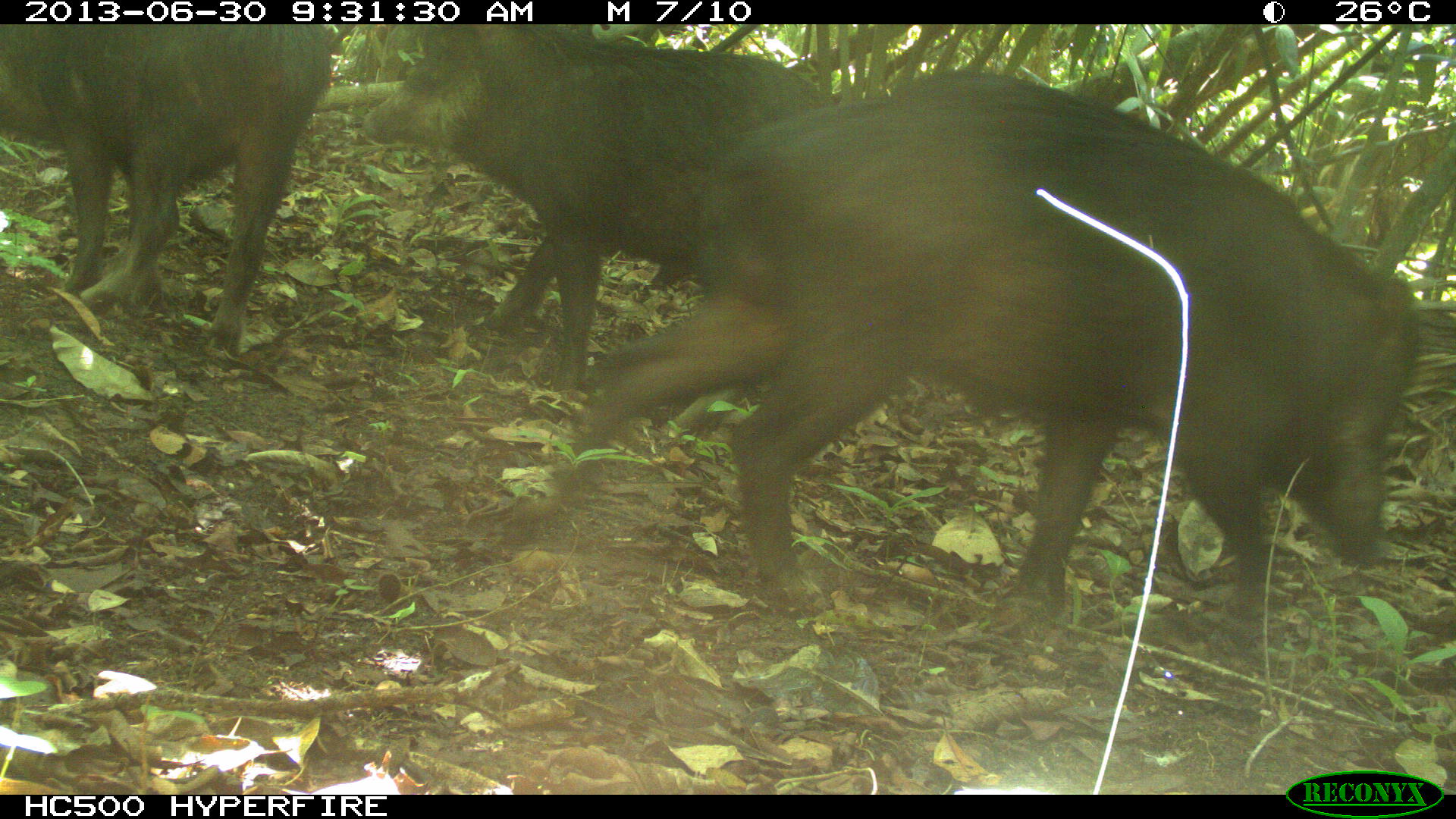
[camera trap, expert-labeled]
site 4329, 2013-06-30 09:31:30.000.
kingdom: Animalia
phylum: Chordata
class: Mammalia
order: Artiodactyla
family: Tayassuidae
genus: Tayassu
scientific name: Tayassu pecari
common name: white-lipped peccary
Tayassu pecari (white-lipped peccary), count 3.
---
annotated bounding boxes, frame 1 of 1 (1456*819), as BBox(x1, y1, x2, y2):
tayassu pecari: BBox(558, 66, 1426, 623); BBox(355, 22, 839, 392); BBox(0, 21, 338, 349)